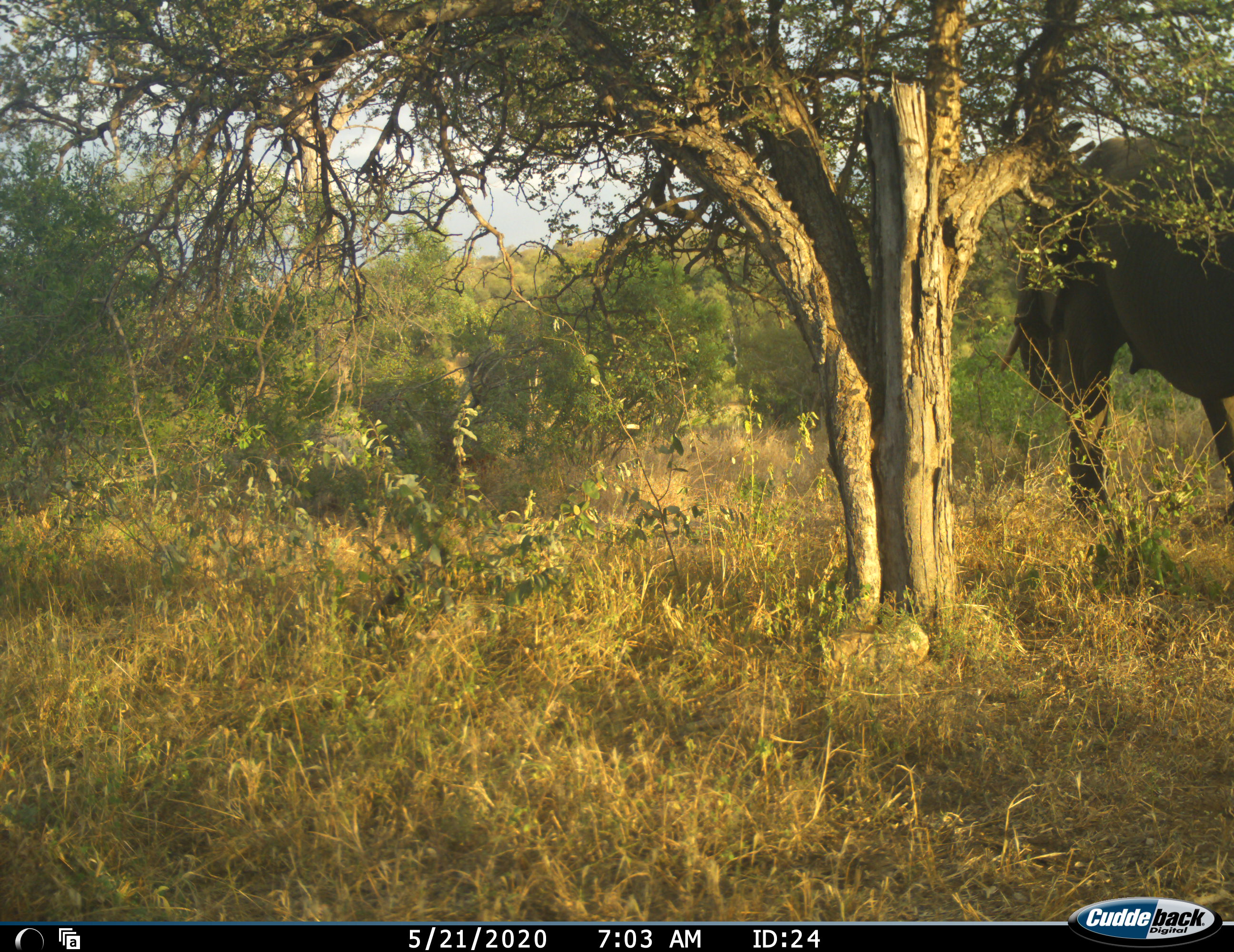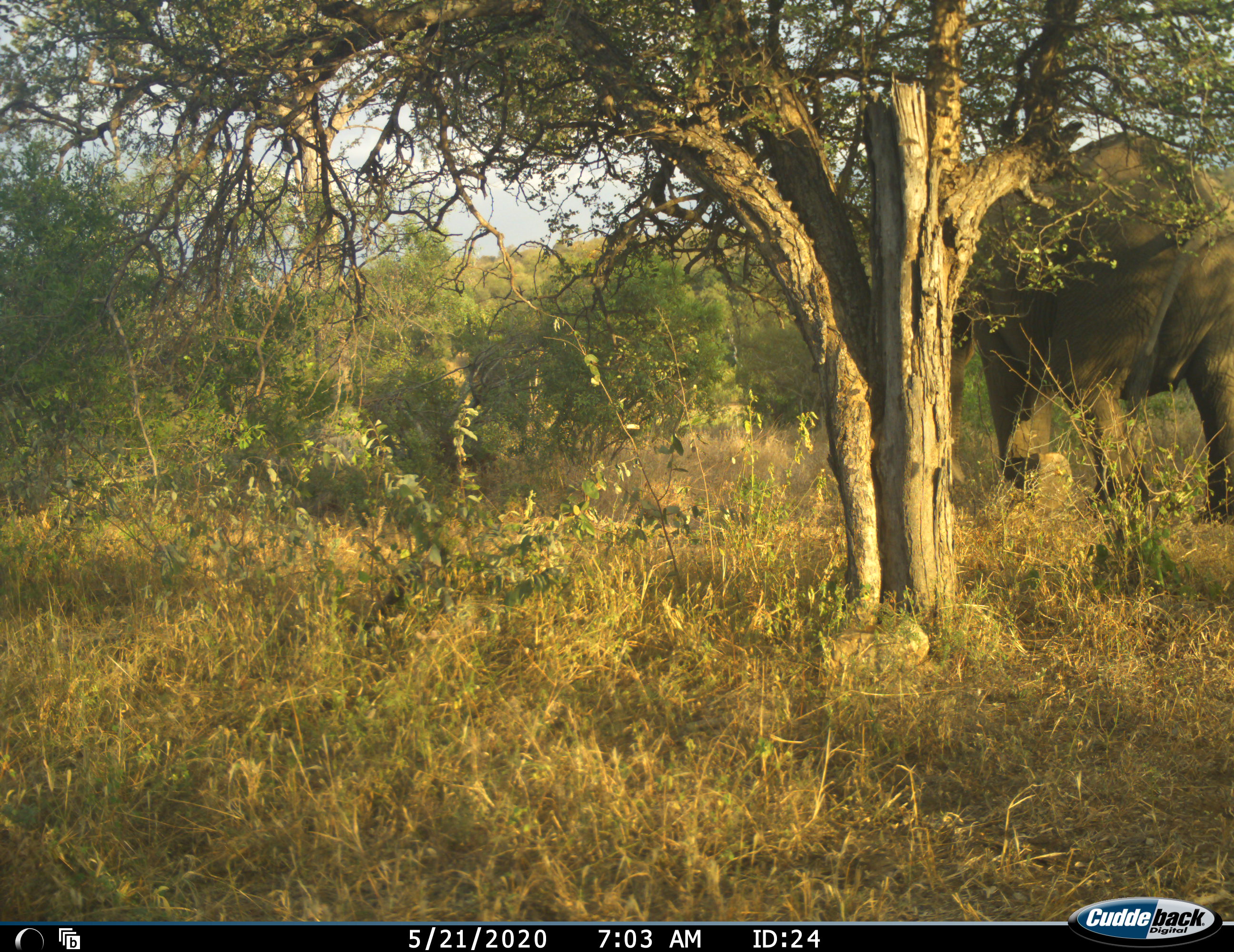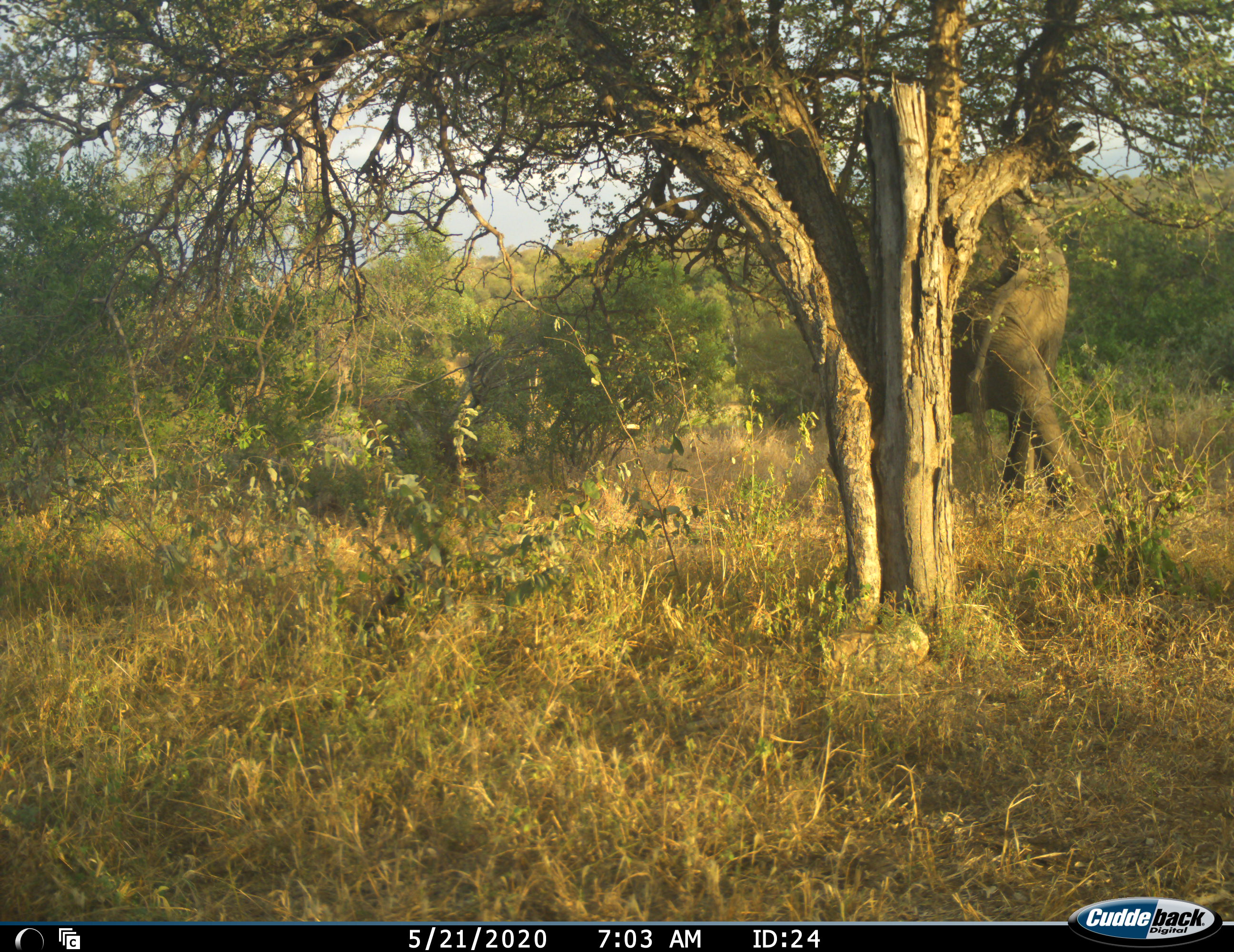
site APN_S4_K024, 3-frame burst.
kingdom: Animalia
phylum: Chordata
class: Mammalia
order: Proboscidea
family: Elephantidae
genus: Loxodonta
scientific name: Loxodonta africana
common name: african bush elephant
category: elephant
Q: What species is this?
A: Elephant (african bush elephant) (Loxodonta africana).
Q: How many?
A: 1.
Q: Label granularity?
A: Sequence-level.